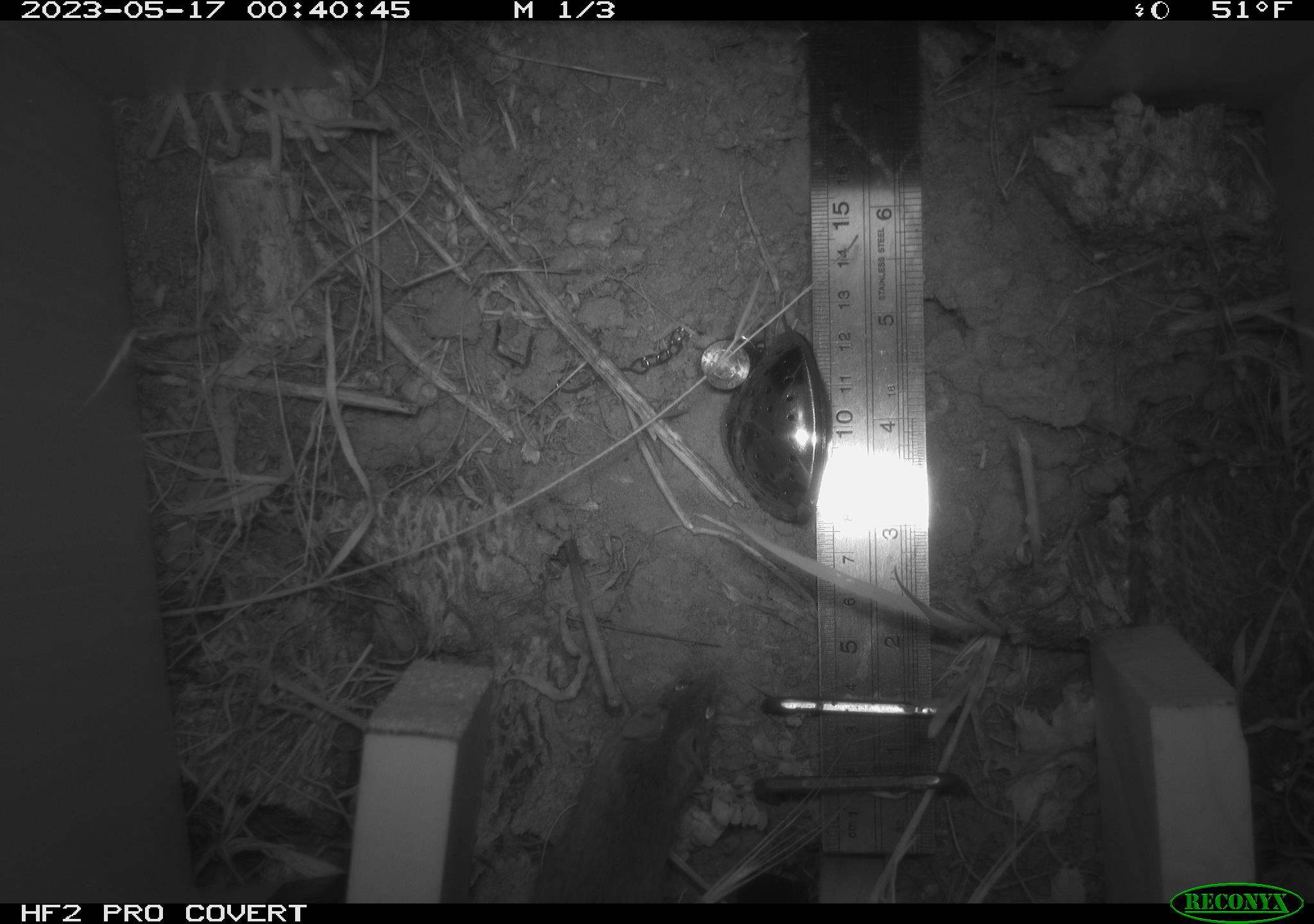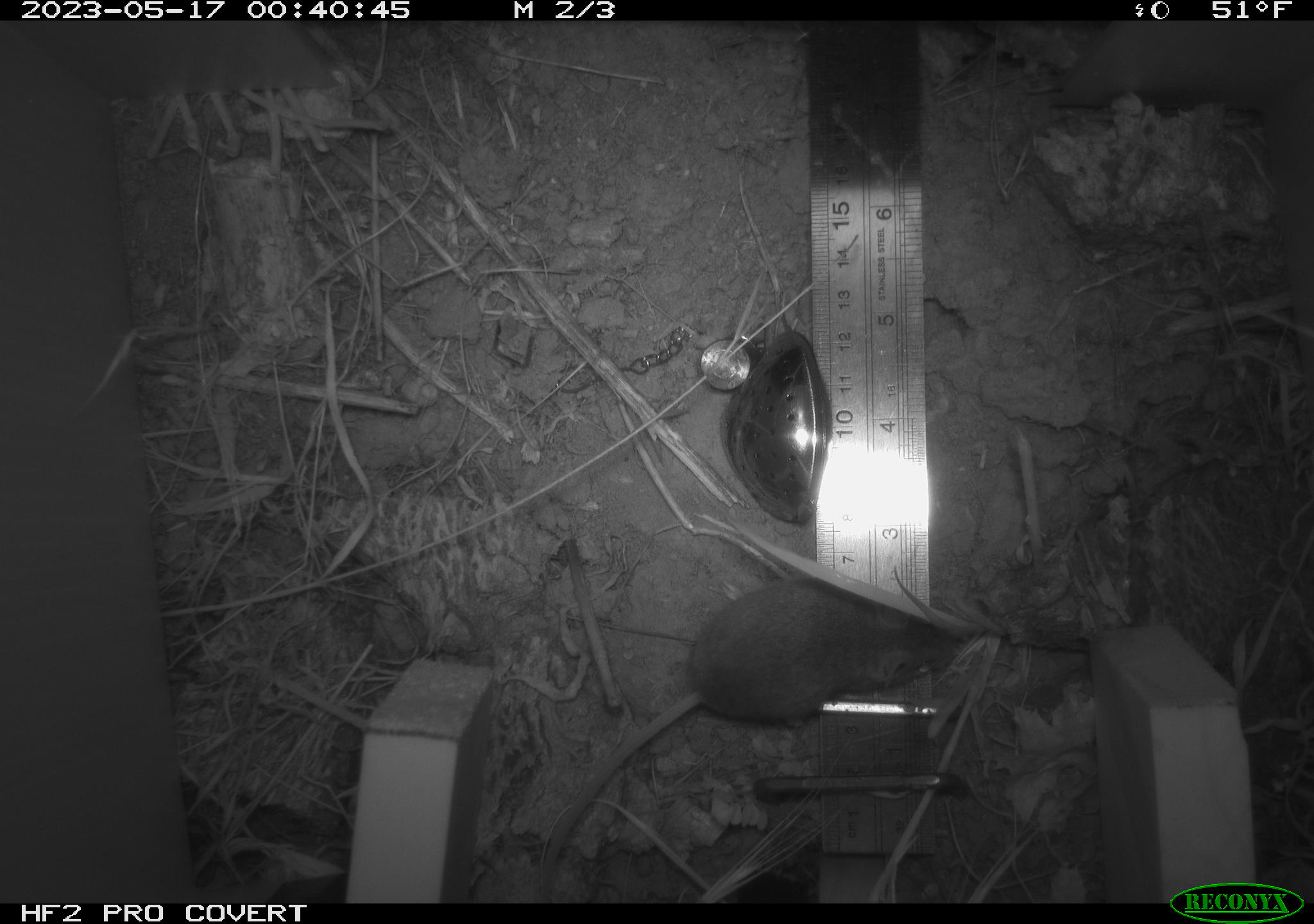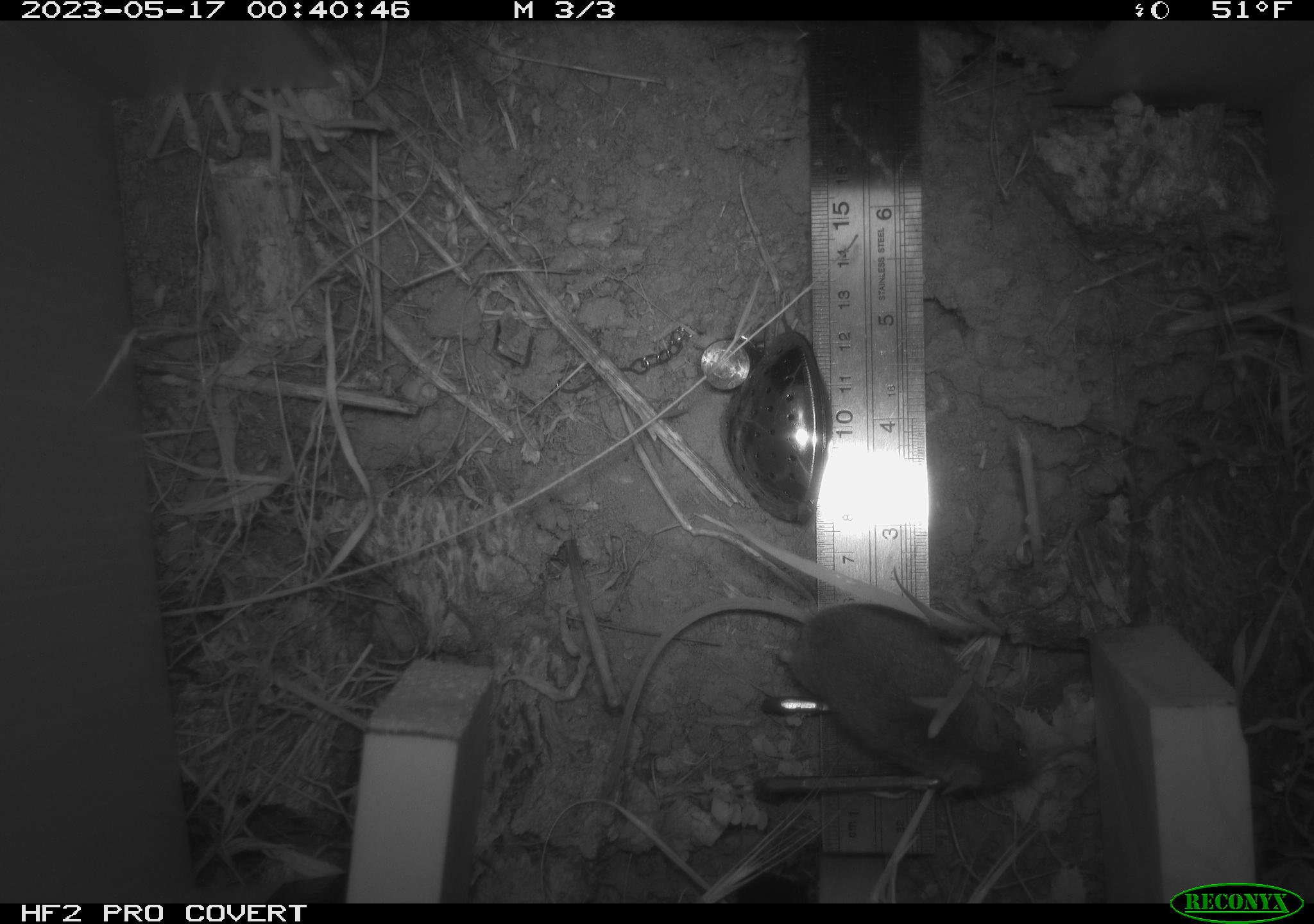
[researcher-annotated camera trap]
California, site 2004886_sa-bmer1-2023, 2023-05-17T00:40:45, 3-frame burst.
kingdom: Animalia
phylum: Chordata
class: Mammalia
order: Rodentia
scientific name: Rodentia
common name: mouse species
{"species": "mouse species (Rodentia)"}